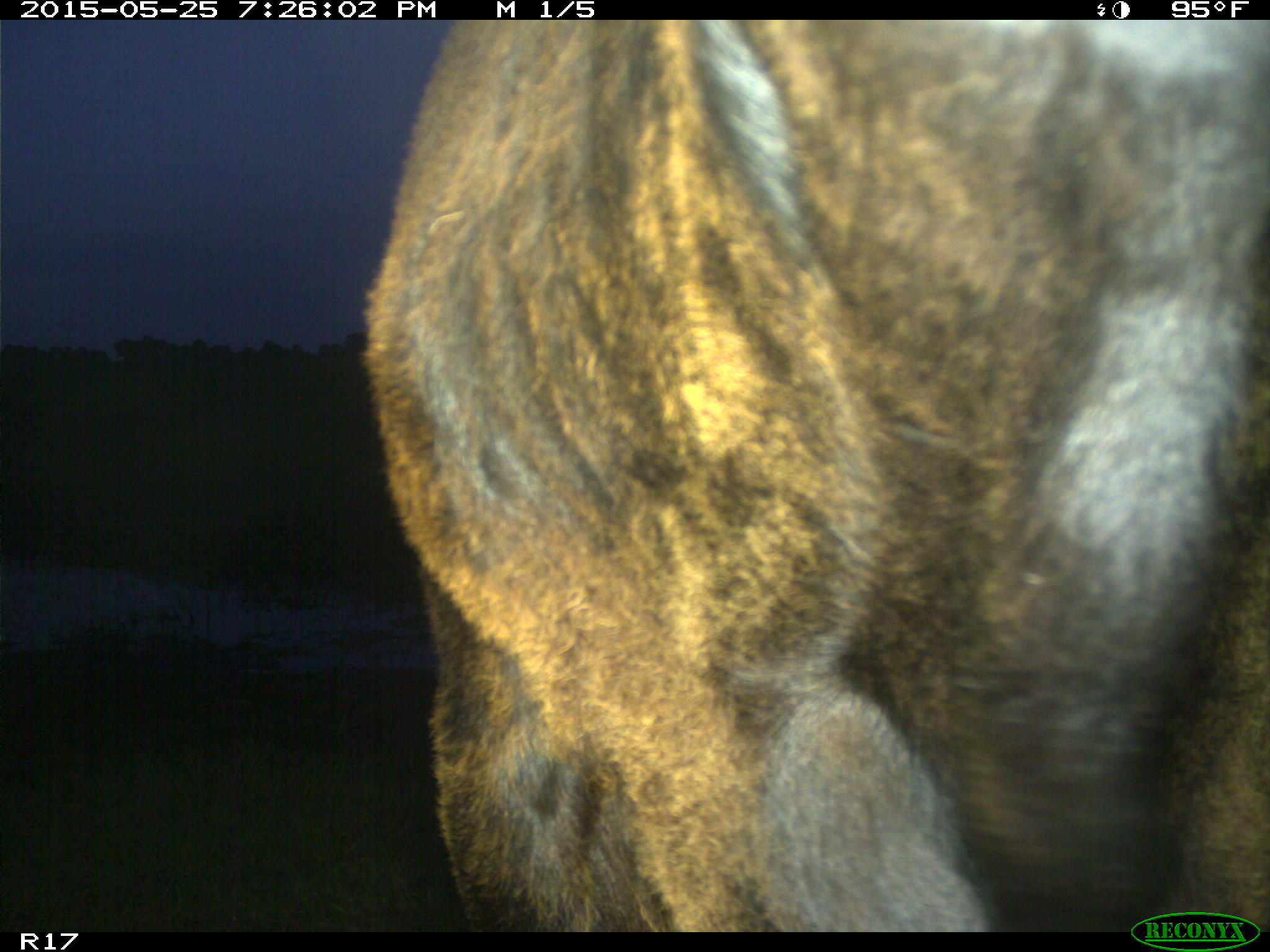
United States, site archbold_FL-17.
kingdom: Animalia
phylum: Chordata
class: Mammalia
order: Artiodactyla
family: Bovidae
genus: Bos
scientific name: Bos taurus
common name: domestic cow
Bos taurus (domestic cow).